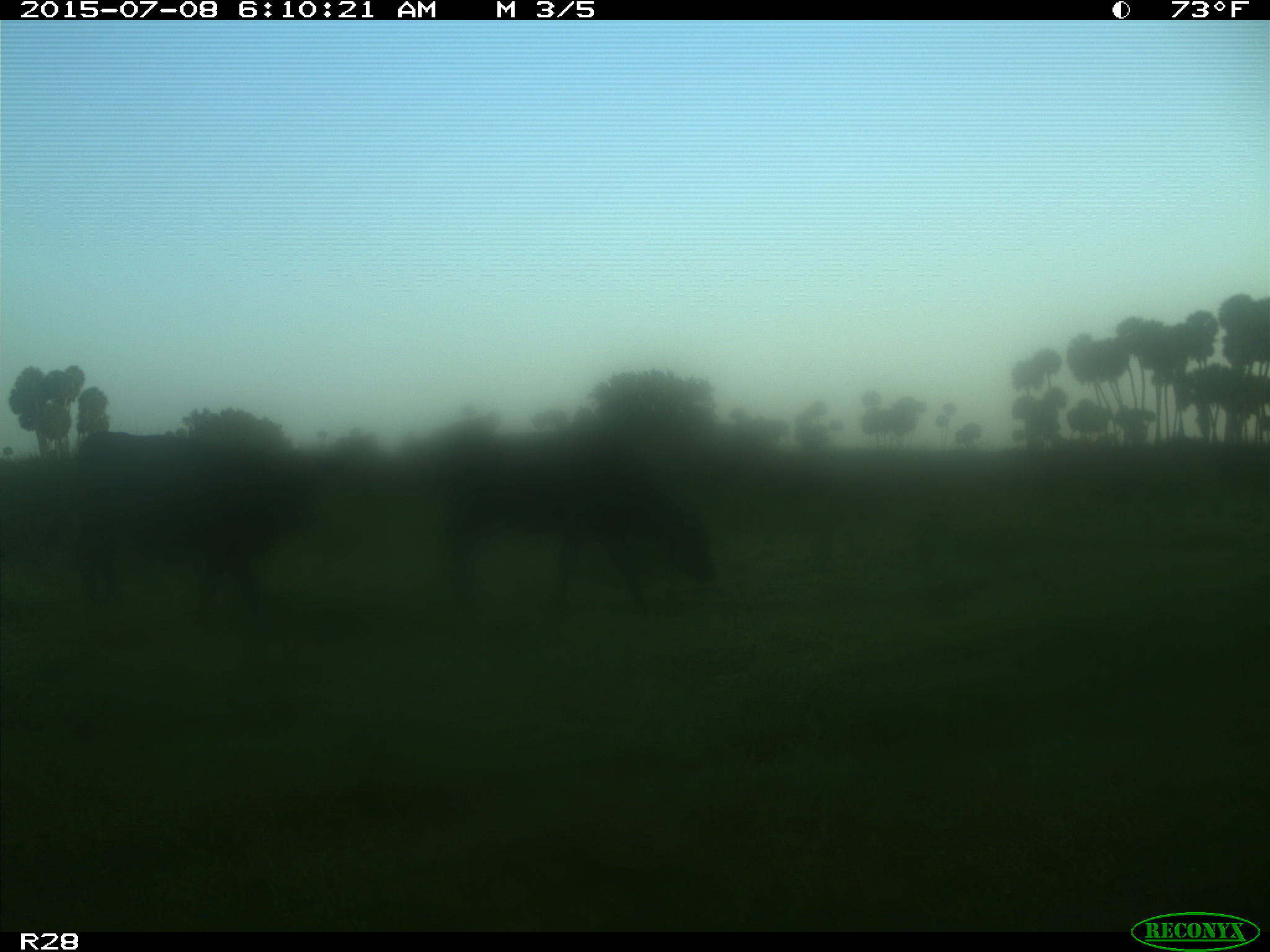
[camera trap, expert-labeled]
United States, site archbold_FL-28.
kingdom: Animalia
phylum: Chordata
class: Mammalia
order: Artiodactyla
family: Bovidae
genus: Bos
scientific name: Bos taurus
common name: domestic cow